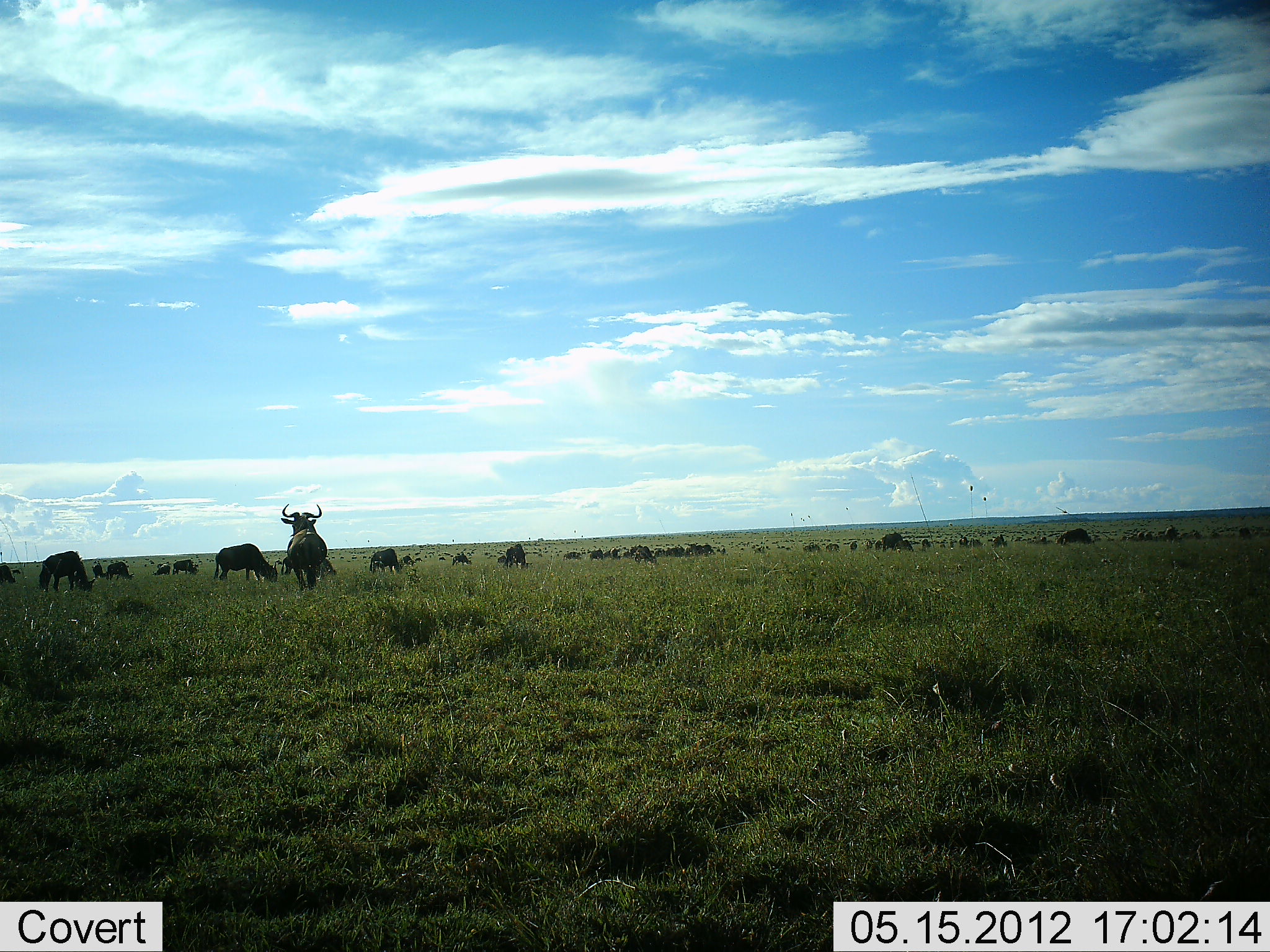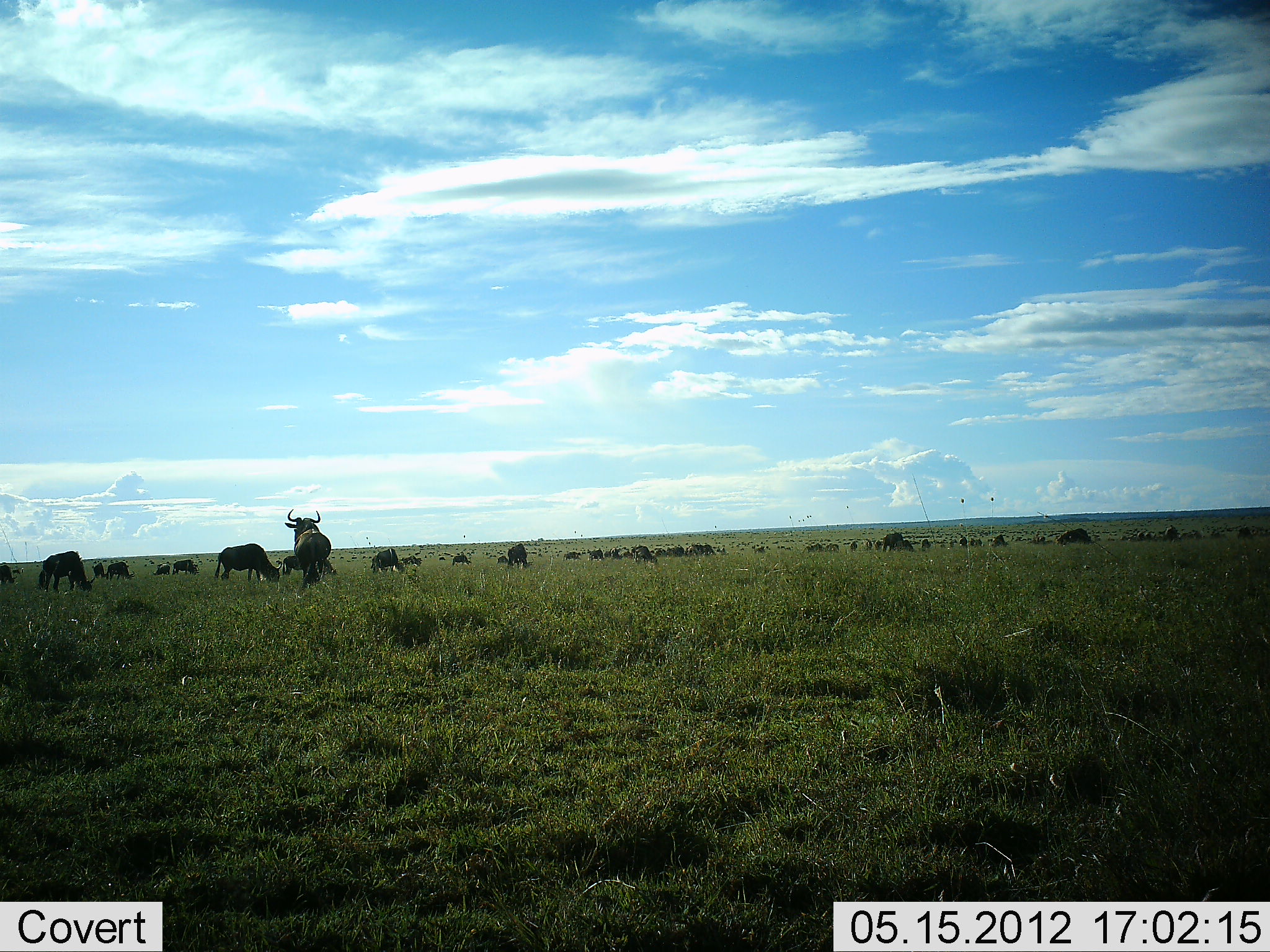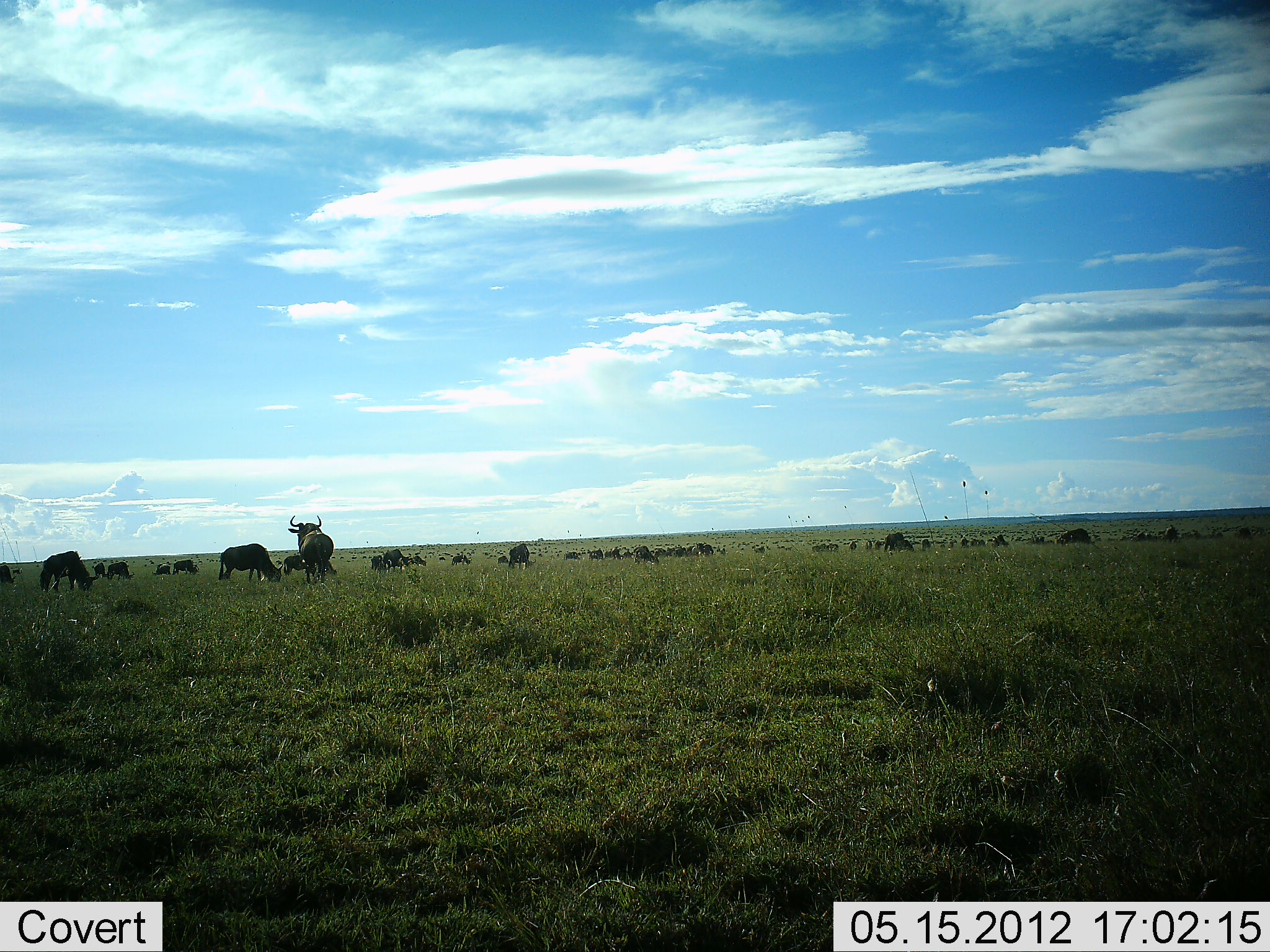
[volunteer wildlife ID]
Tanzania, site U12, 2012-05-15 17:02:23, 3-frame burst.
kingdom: Animalia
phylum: Chordata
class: Mammalia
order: Artiodactyla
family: Bovidae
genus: Connochaetes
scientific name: Connochaetes taurinus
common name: blue wildebeest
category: wildebeest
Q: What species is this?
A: Wildebeest (blue wildebeest) (Connochaetes taurinus).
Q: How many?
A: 11-50.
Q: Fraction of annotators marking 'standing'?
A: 60%.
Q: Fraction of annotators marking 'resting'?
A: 20%.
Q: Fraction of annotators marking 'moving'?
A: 50%.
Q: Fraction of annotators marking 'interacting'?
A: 10%.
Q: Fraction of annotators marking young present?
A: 0%.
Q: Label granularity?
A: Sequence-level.